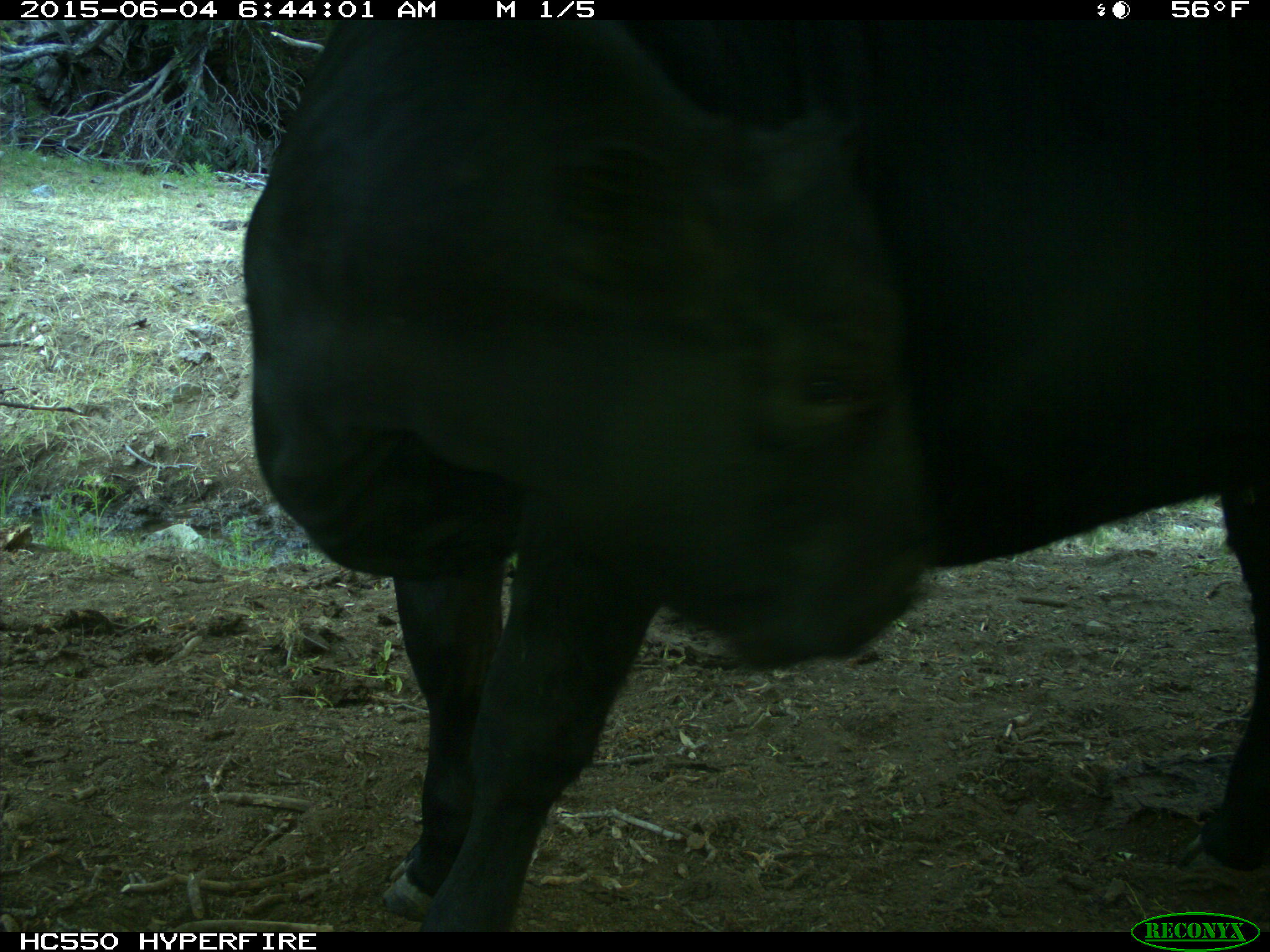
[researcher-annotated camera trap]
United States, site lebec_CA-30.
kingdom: Animalia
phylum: Chordata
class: Mammalia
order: Artiodactyla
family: Bovidae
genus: Bos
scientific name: Bos taurus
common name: domestic cow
Bos taurus (domestic cow).